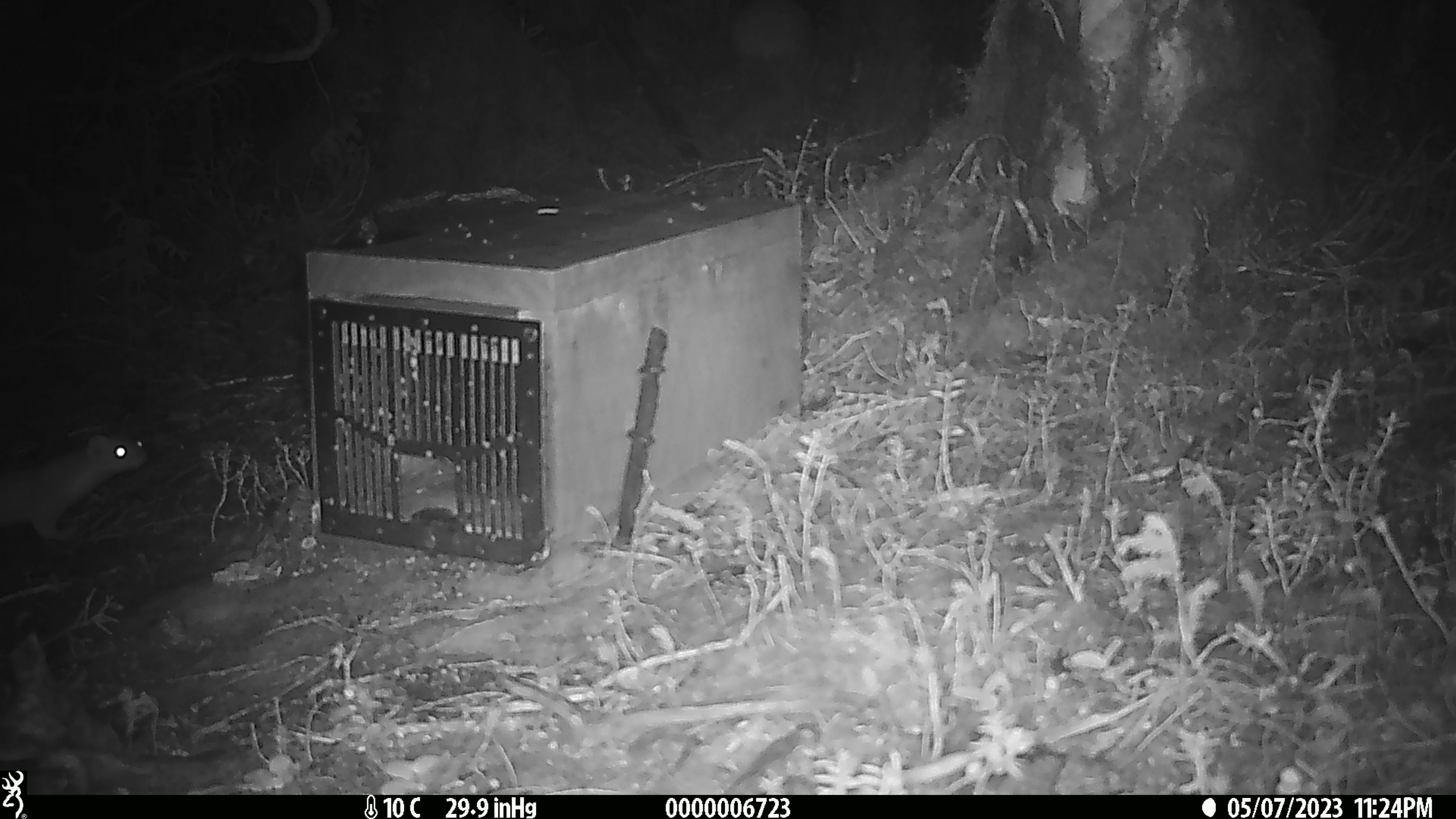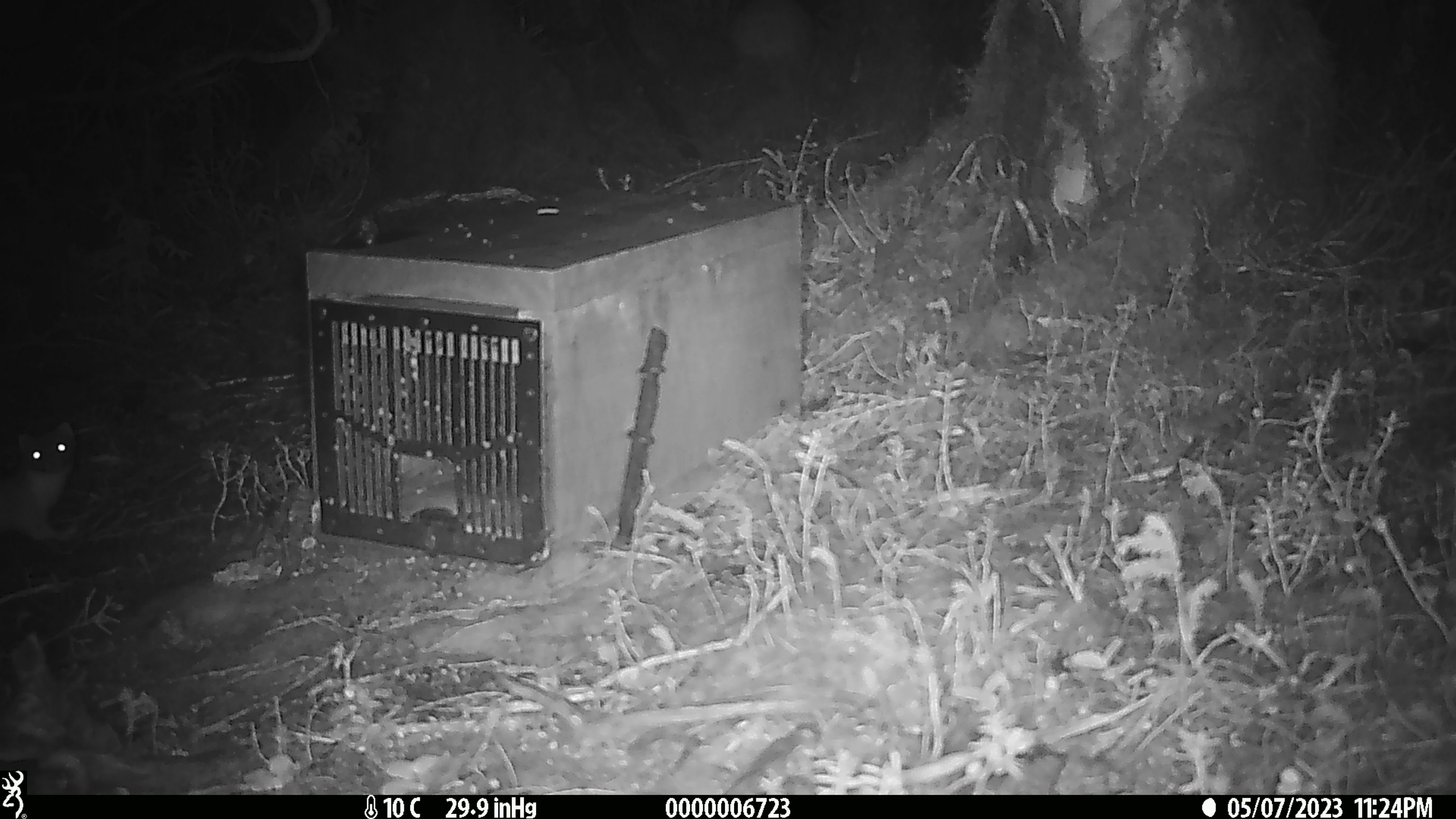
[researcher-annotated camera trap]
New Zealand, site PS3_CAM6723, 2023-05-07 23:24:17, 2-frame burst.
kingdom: Animalia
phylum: Chordata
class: Mammalia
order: Carnivora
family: Mustelidae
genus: Mustela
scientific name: Mustela erminea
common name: stoat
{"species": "stoat (Mustela erminea)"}